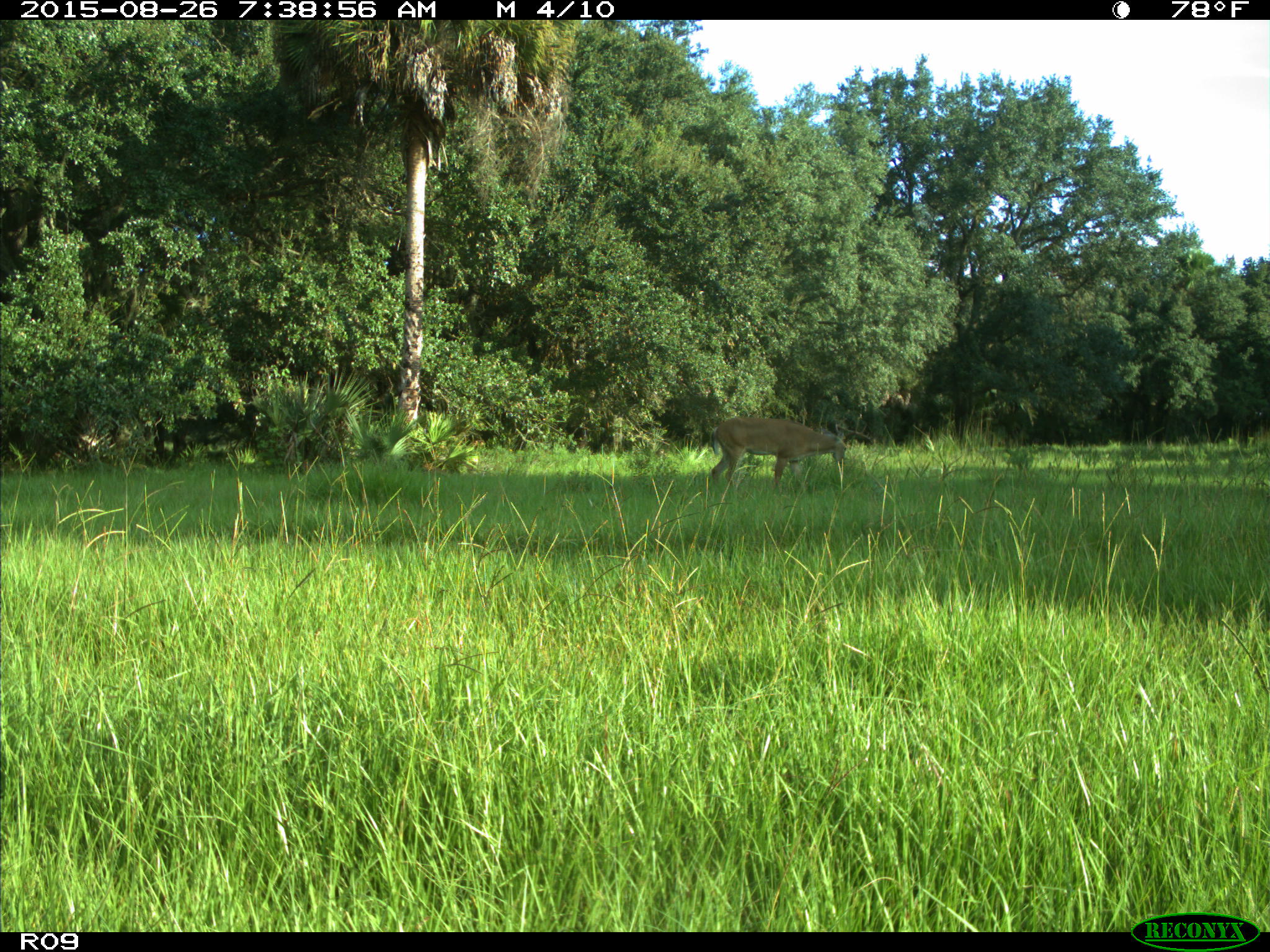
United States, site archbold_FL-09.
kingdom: Animalia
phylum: Chordata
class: Mammalia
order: Artiodactyla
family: Cervidae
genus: Odocoileus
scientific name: Odocoileus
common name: deer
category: unidentified deer